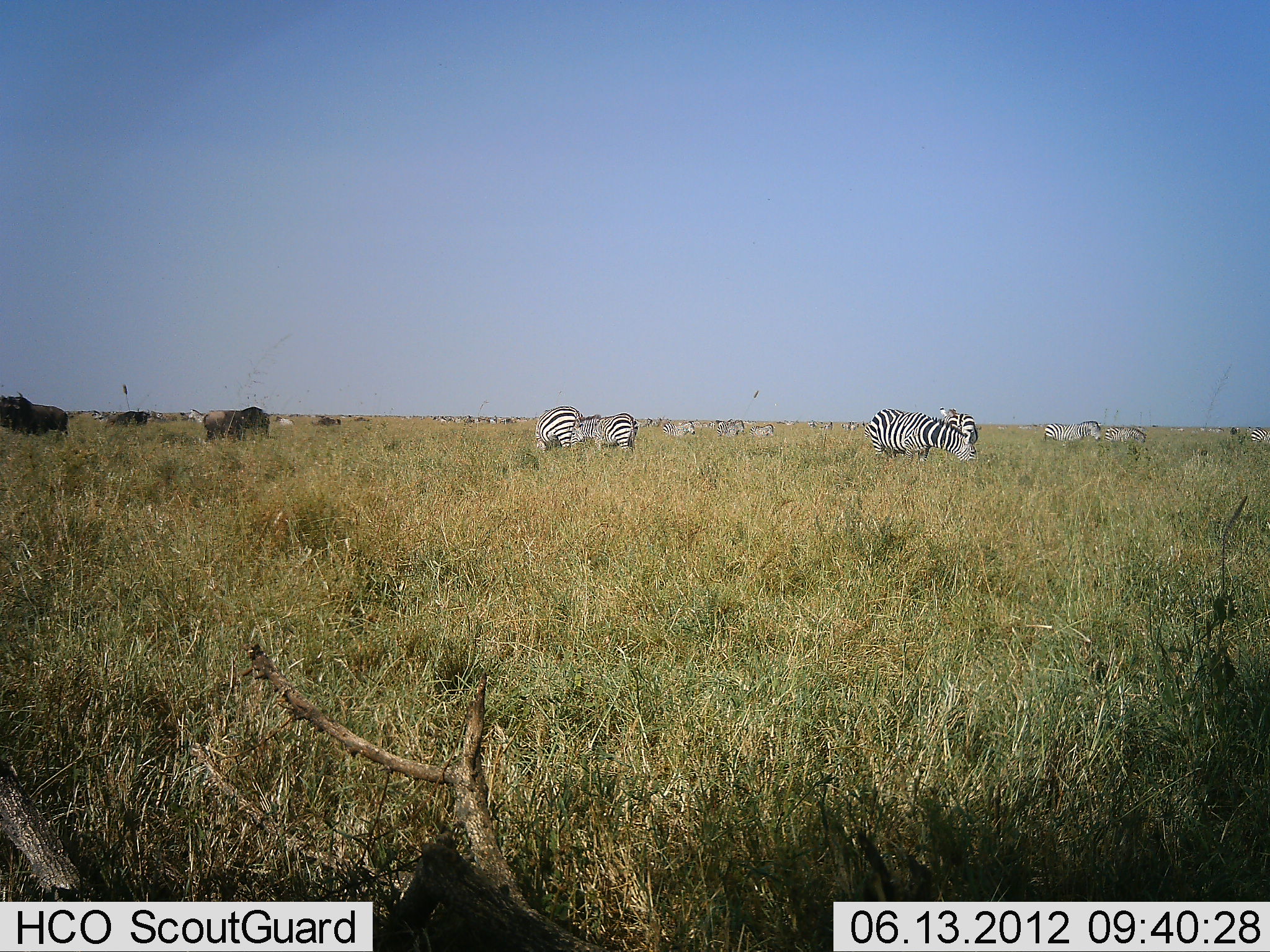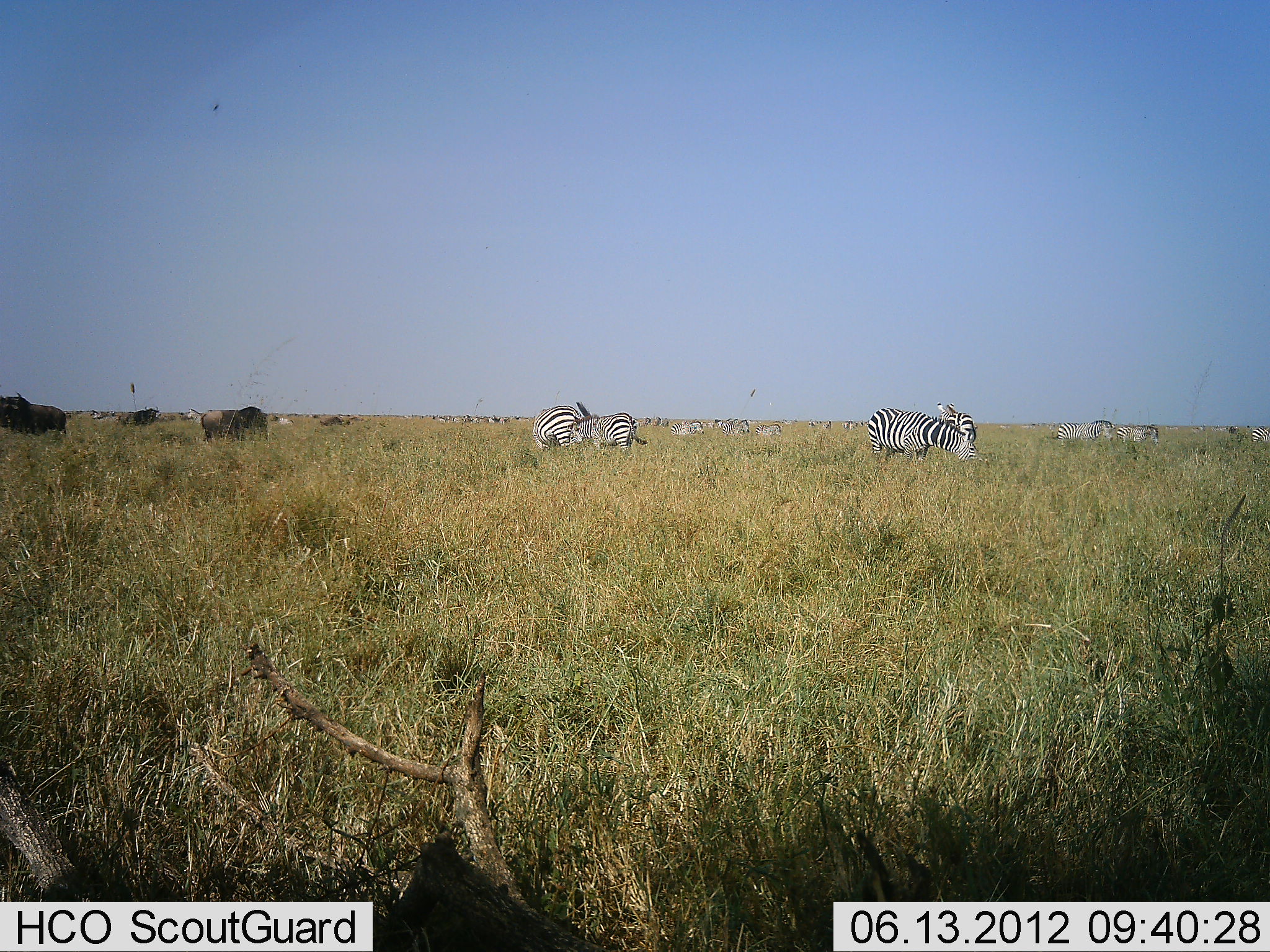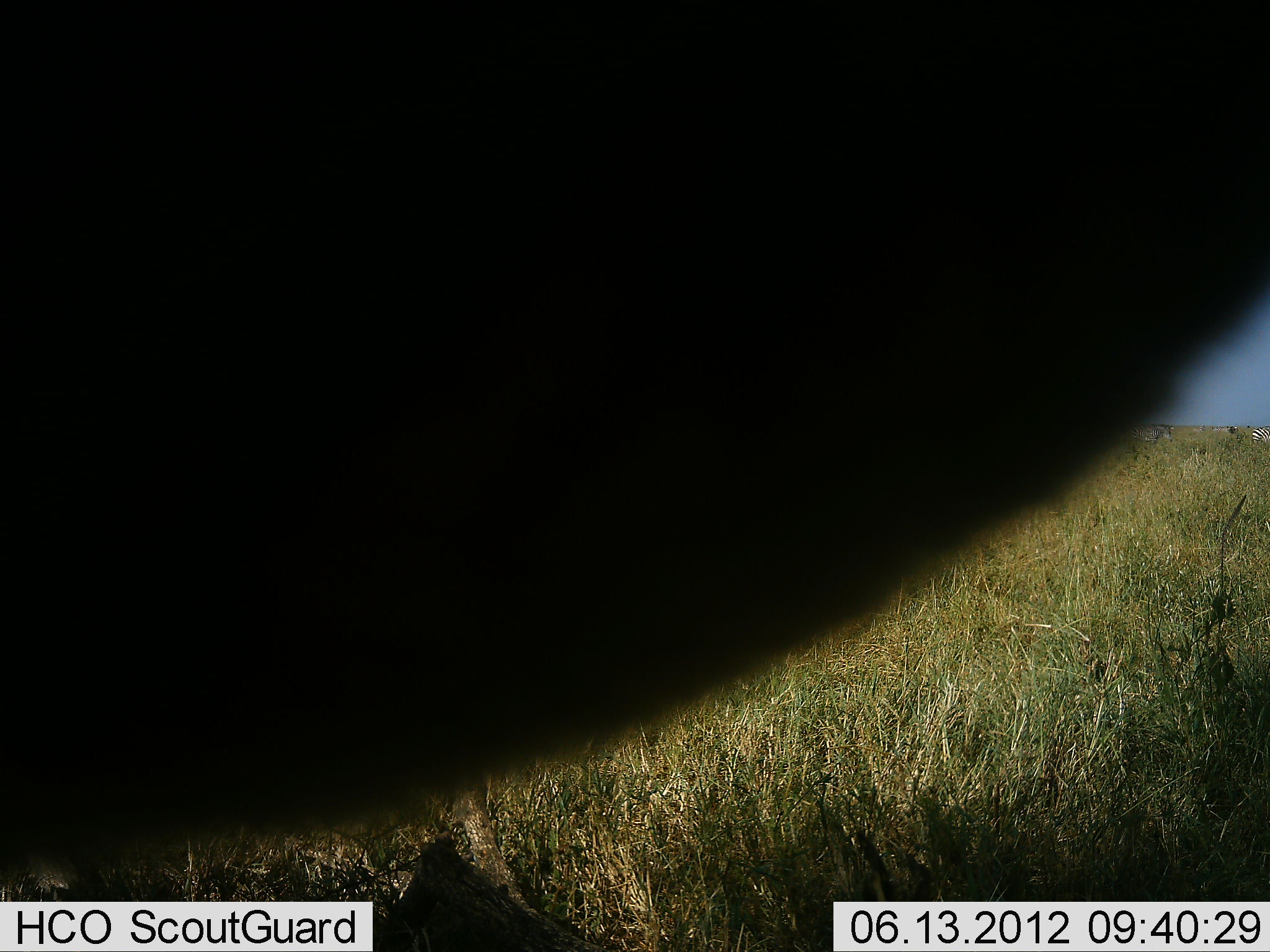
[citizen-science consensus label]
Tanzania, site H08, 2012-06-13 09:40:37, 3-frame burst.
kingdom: Animalia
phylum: Chordata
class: Mammalia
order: Artiodactyla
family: Bovidae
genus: Connochaetes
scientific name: Connochaetes taurinus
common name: blue wildebeest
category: wildebeest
Wildebeest (blue wildebeest) (Connochaetes taurinus), count 6. Behavior (volunteer vote fractions): standing 70%, resting 0%, moving 30%, interacting 0%. Young present (vote fraction): 0%. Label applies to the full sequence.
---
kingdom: Animalia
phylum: Chordata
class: Mammalia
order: Perissodactyla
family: Equidae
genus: Equus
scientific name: Equus quagga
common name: plains zebra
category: zebra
Zebra (plains zebra) (Equus quagga), count 10. Behavior (volunteer vote fractions): standing 47%, resting 0%, moving 20%, interacting 7%. Young present (vote fraction): 0%. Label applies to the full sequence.